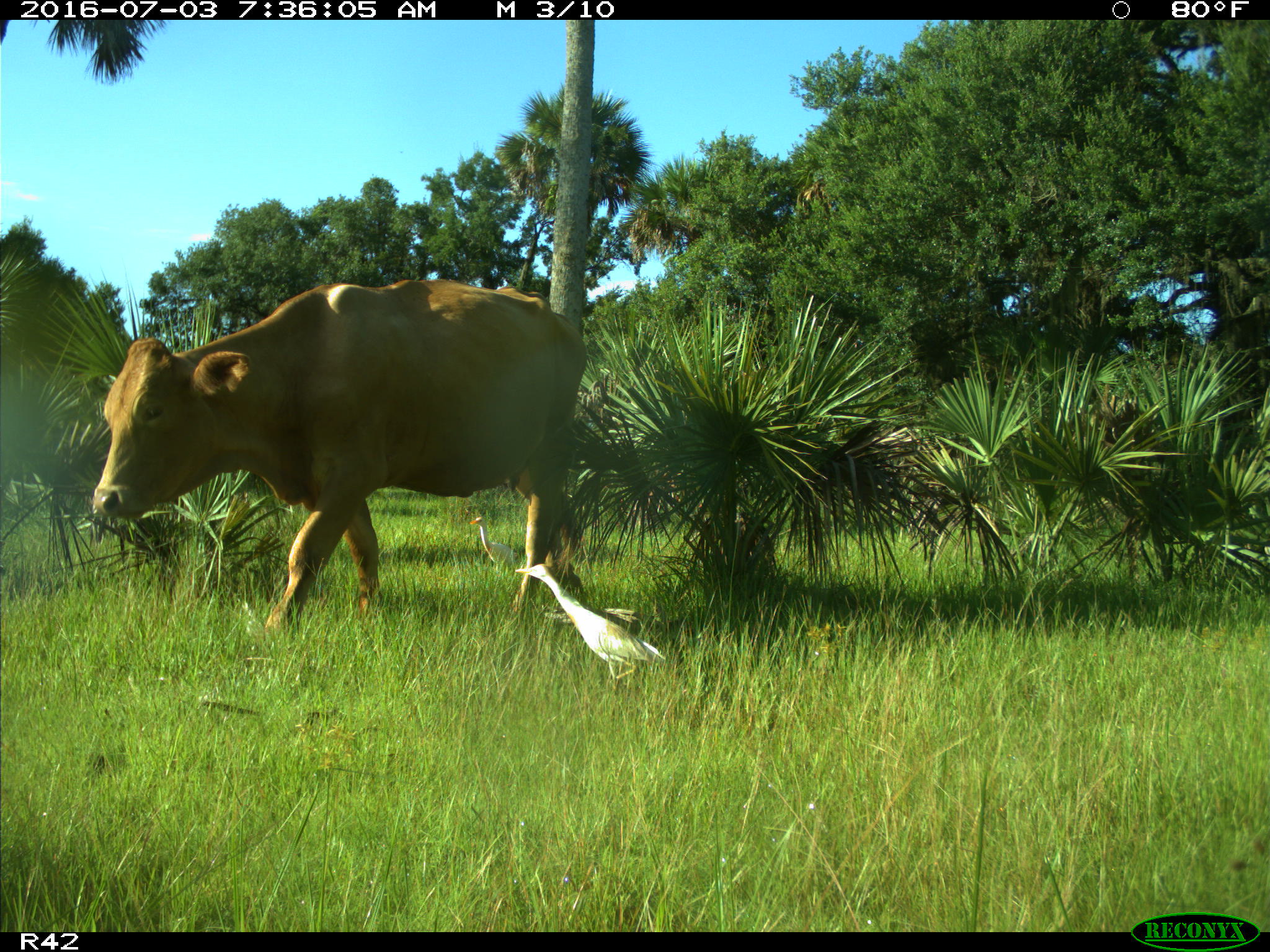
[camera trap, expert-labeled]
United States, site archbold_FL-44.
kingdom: Animalia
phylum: Chordata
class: Mammalia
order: Artiodactyla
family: Bovidae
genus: Bos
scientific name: Bos taurus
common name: domestic cow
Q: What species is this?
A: Bos taurus (domestic cow).